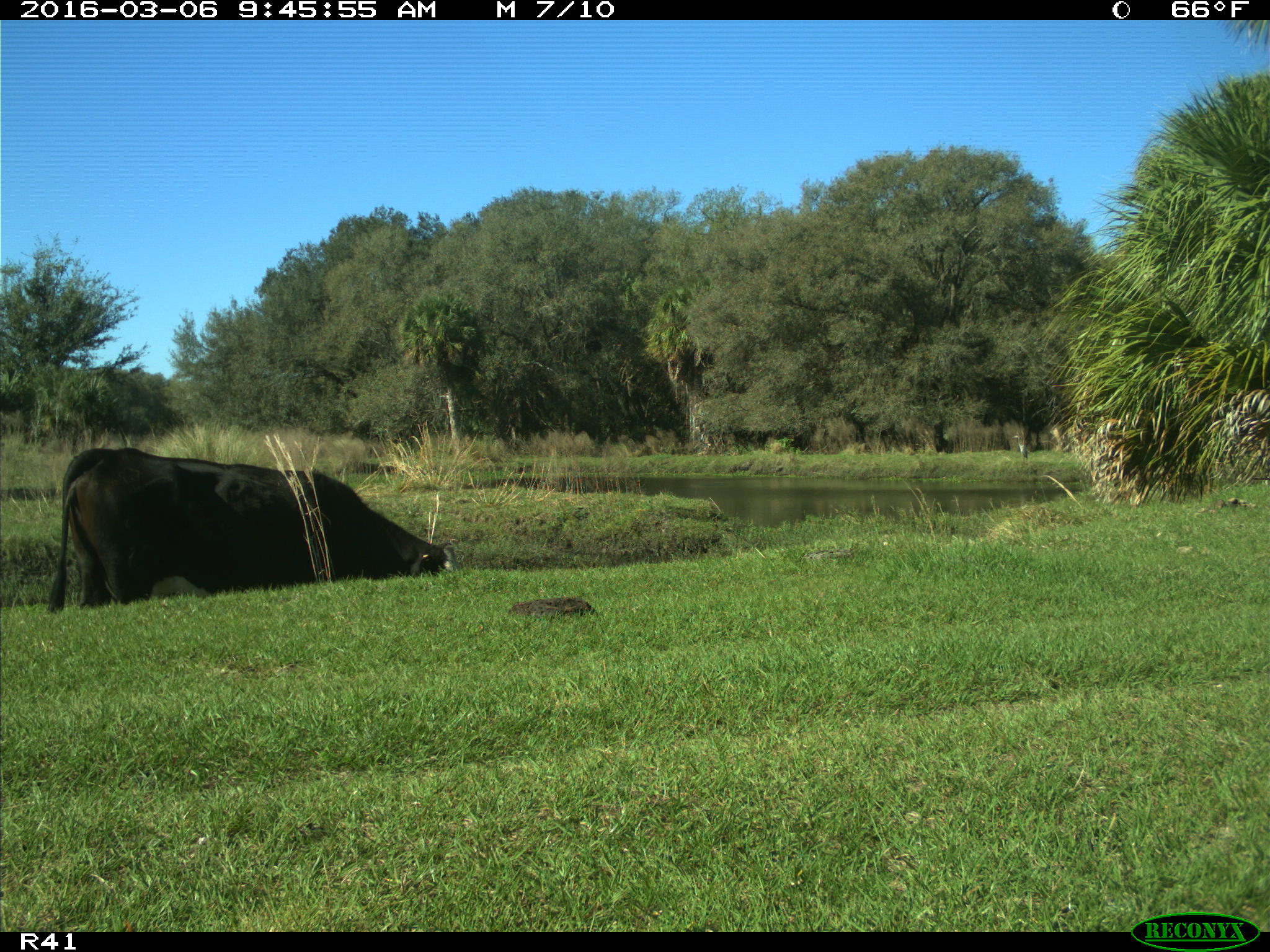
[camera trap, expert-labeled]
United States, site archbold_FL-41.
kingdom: Animalia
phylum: Chordata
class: Mammalia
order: Artiodactyla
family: Bovidae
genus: Bos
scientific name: Bos taurus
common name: domestic cow